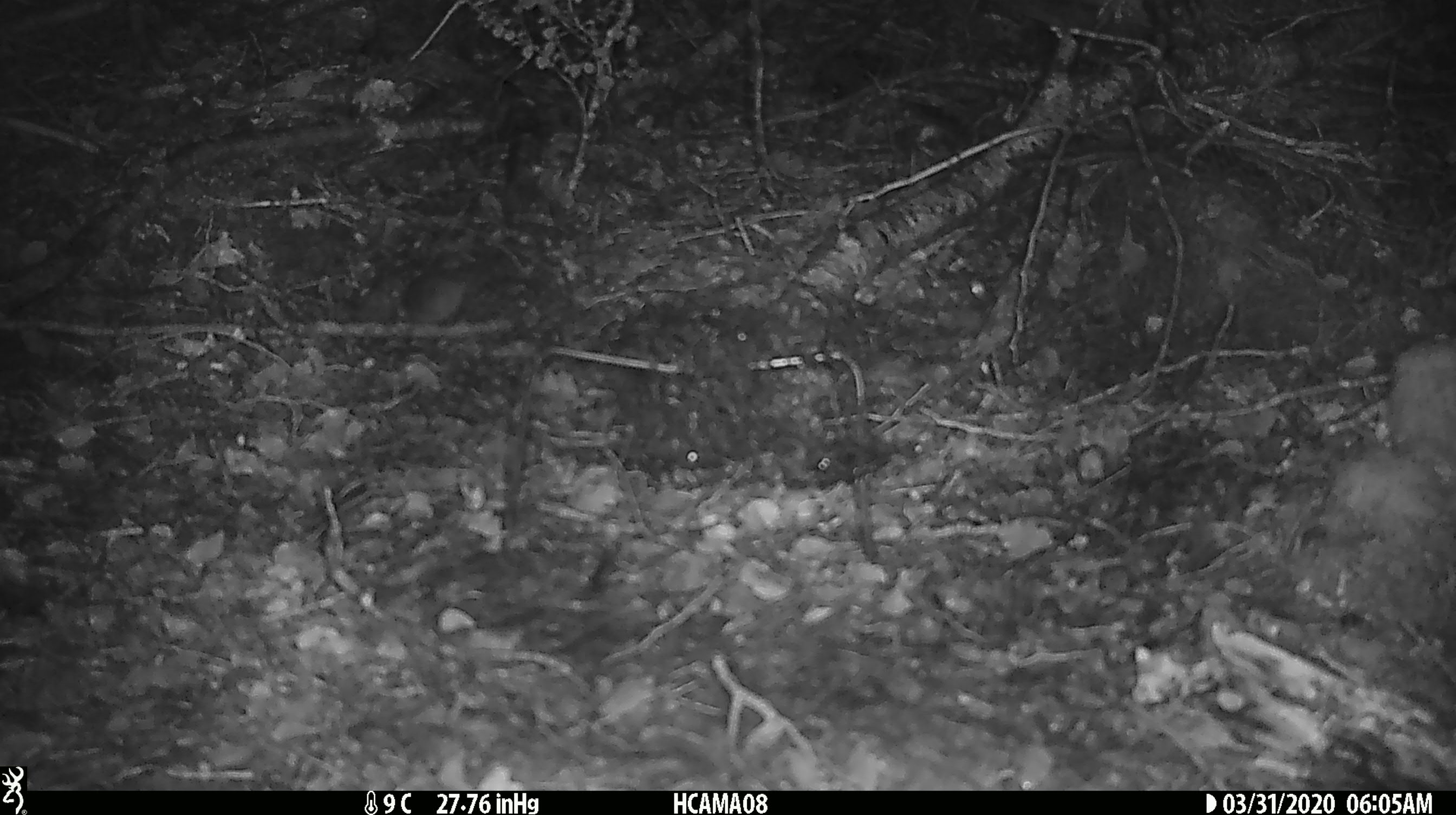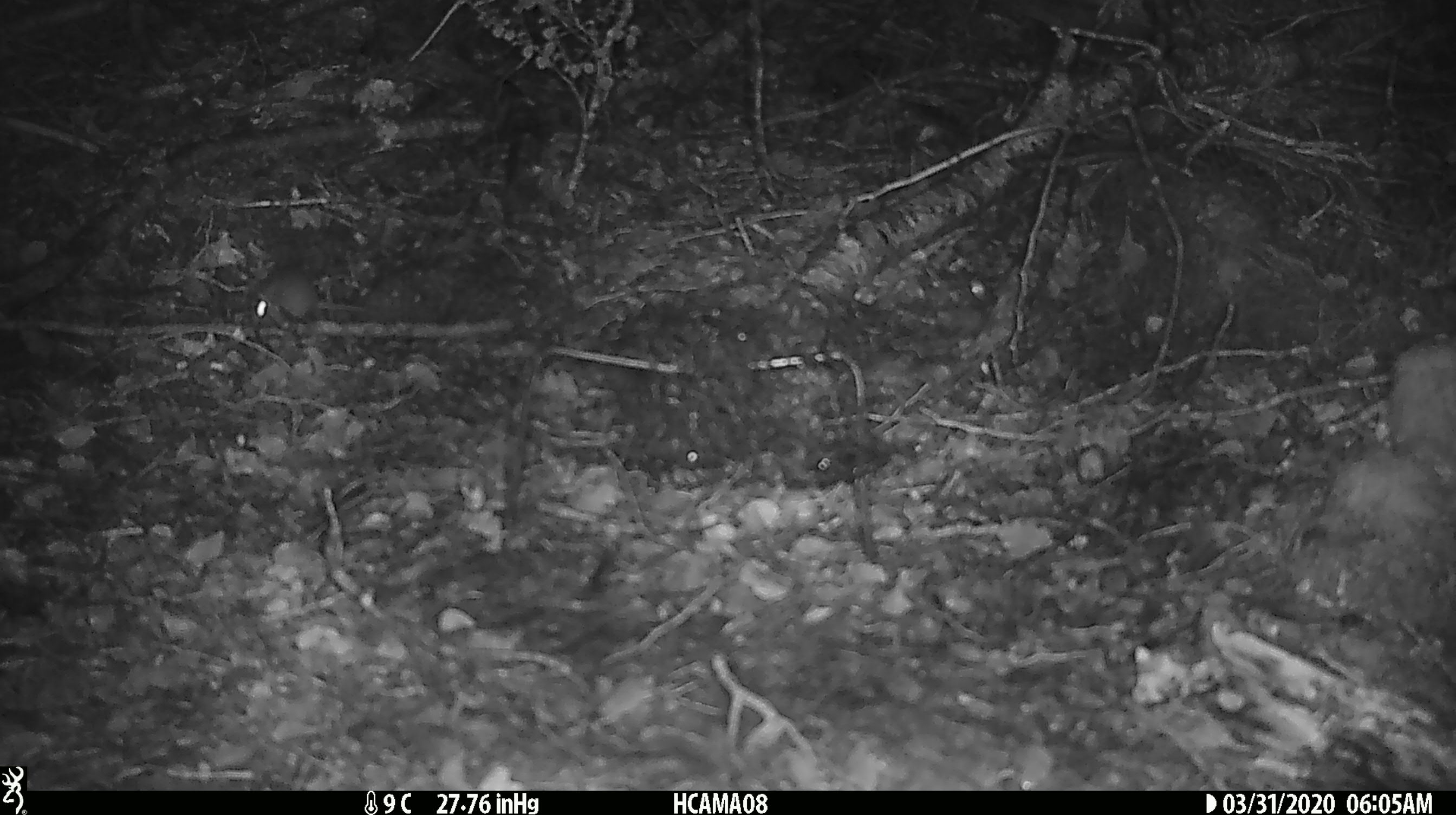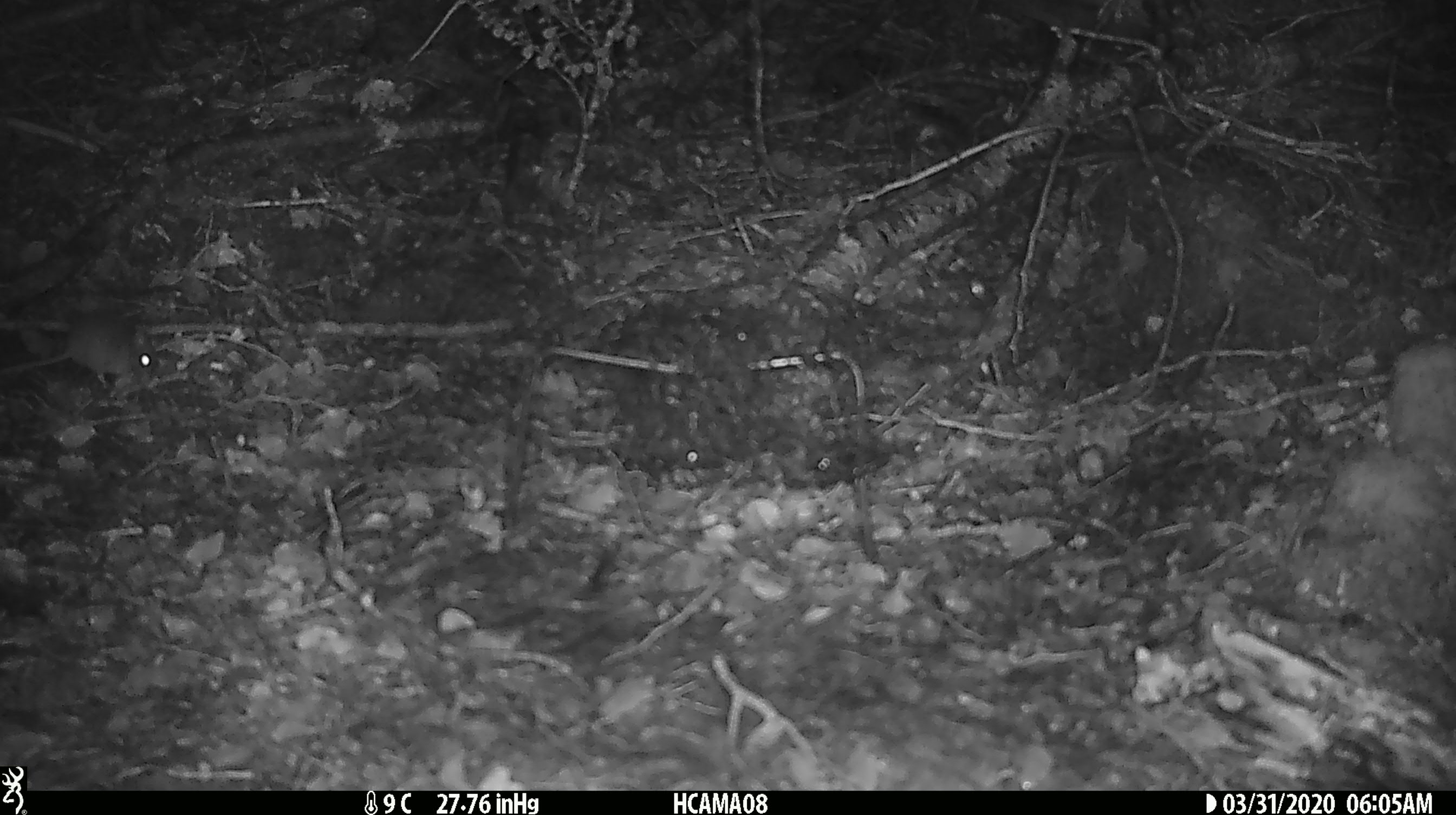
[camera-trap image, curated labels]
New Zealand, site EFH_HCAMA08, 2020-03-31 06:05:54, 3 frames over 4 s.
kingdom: Animalia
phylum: Chordata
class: Mammalia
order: Rodentia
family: Muridae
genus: Mus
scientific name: Mus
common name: mouse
Mouse (Mus).